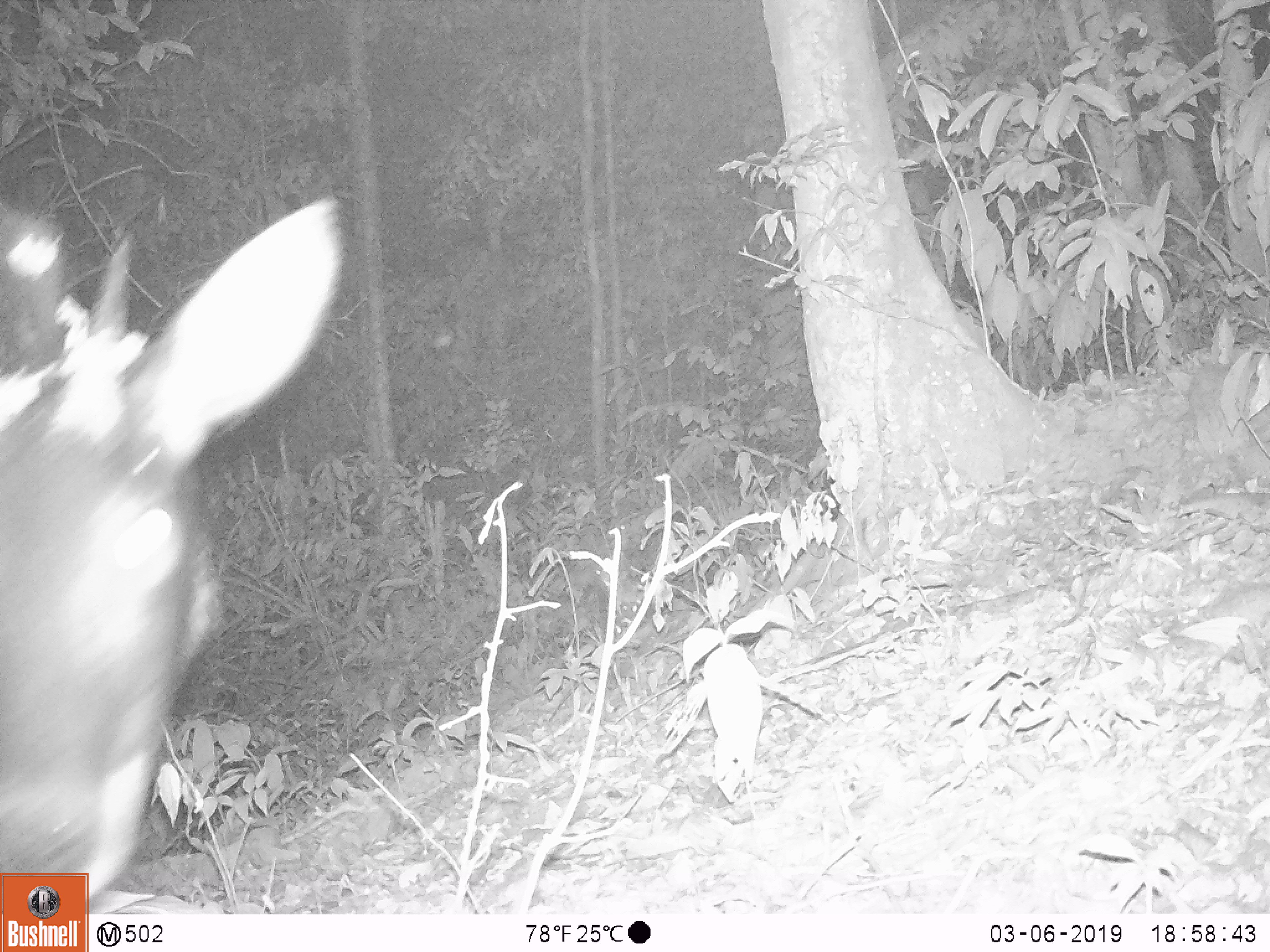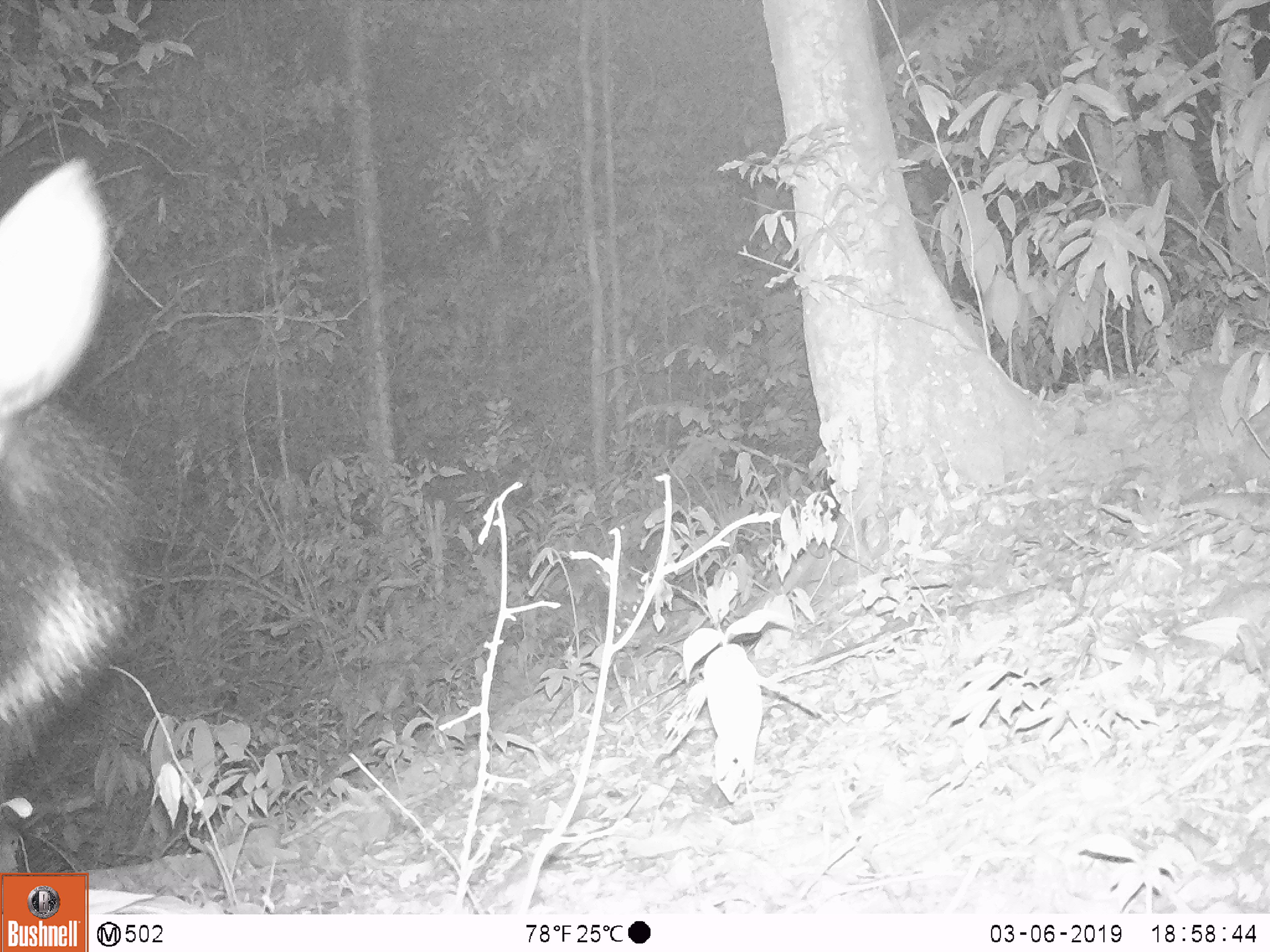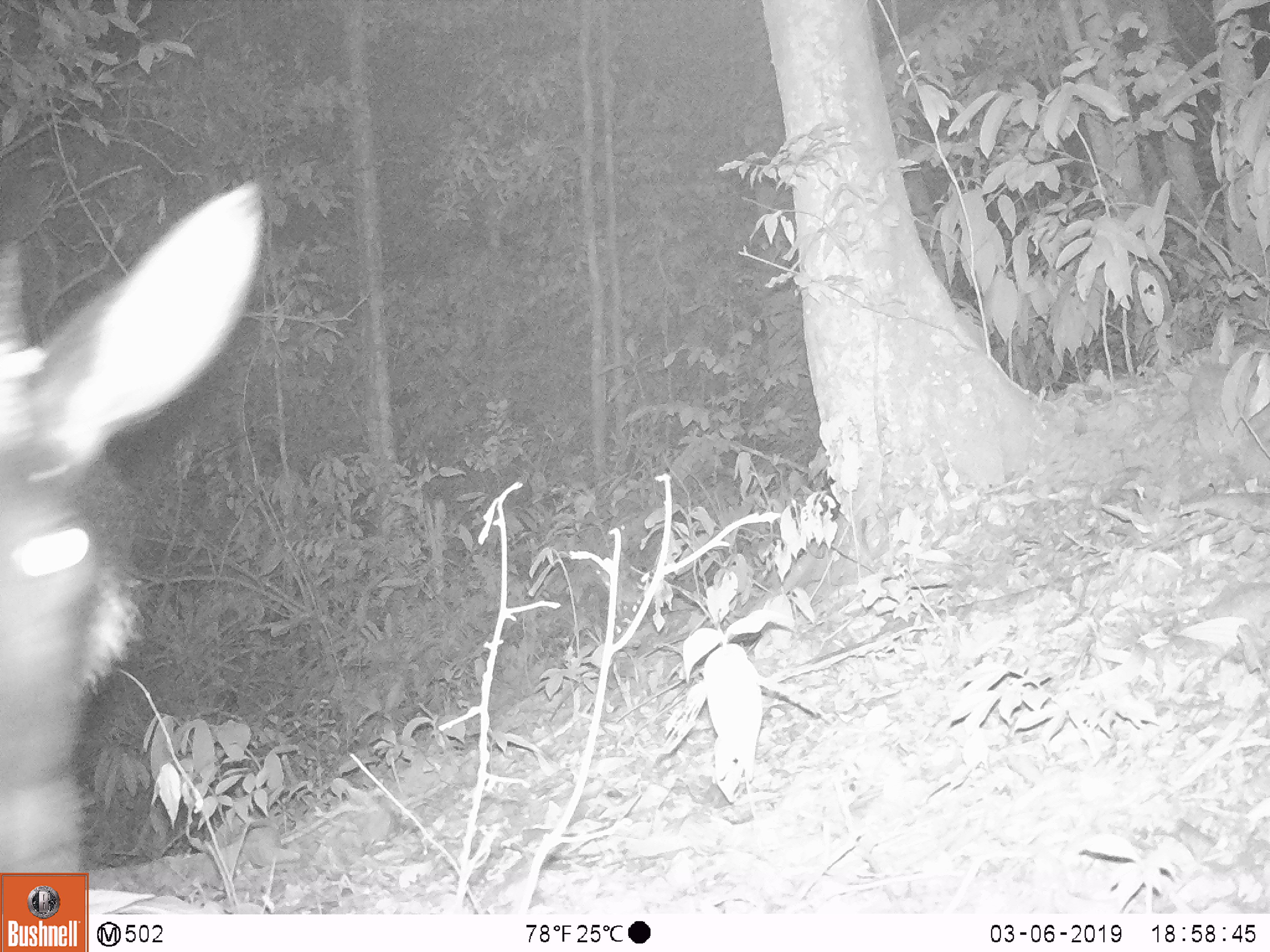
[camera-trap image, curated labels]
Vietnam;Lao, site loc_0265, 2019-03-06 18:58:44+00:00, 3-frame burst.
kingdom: Animalia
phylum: Chordata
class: Mammalia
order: Artiodactyla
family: Bovidae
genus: Capricornis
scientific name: Capricornis sumatraensis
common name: chinese serow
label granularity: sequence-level